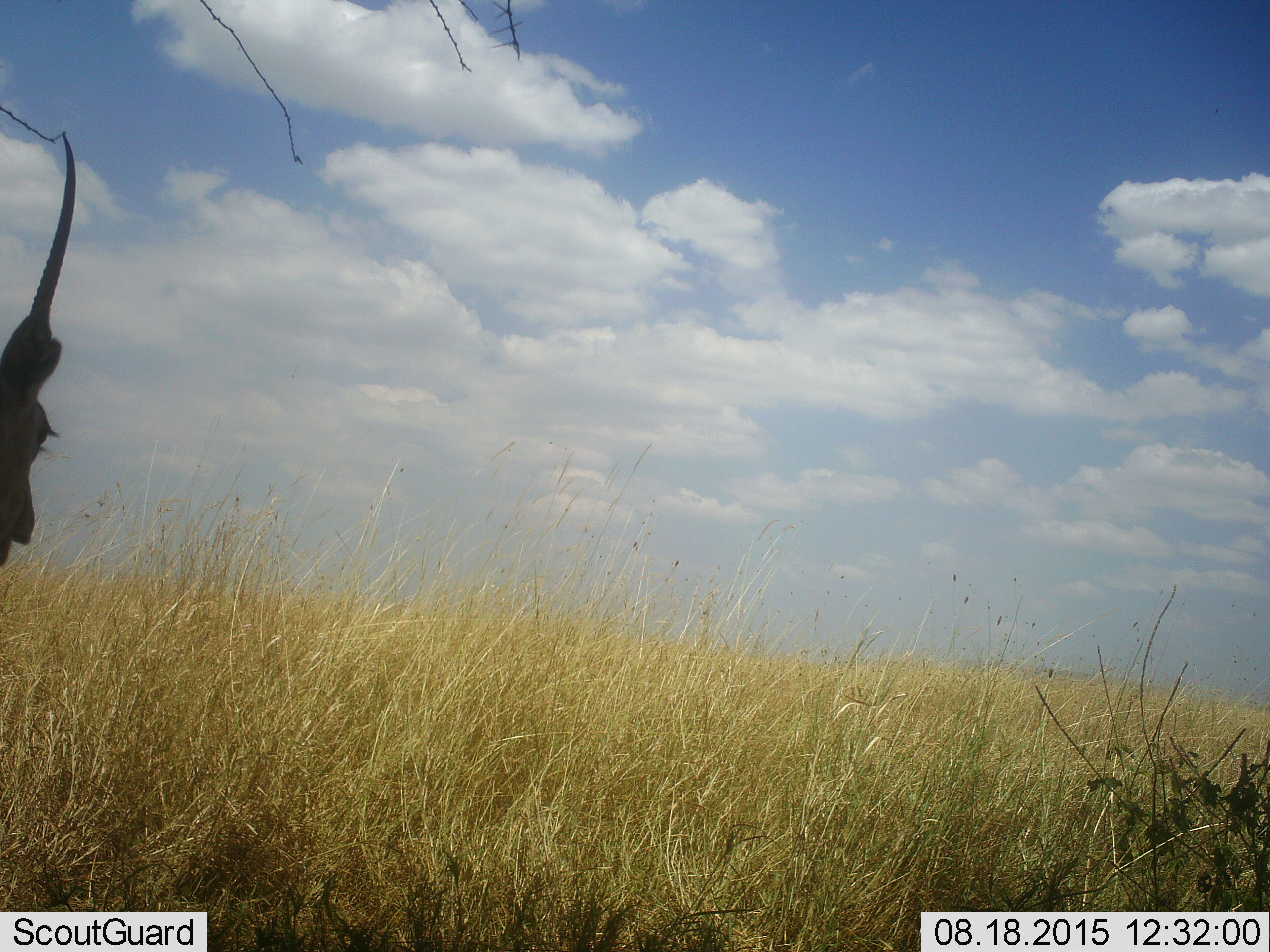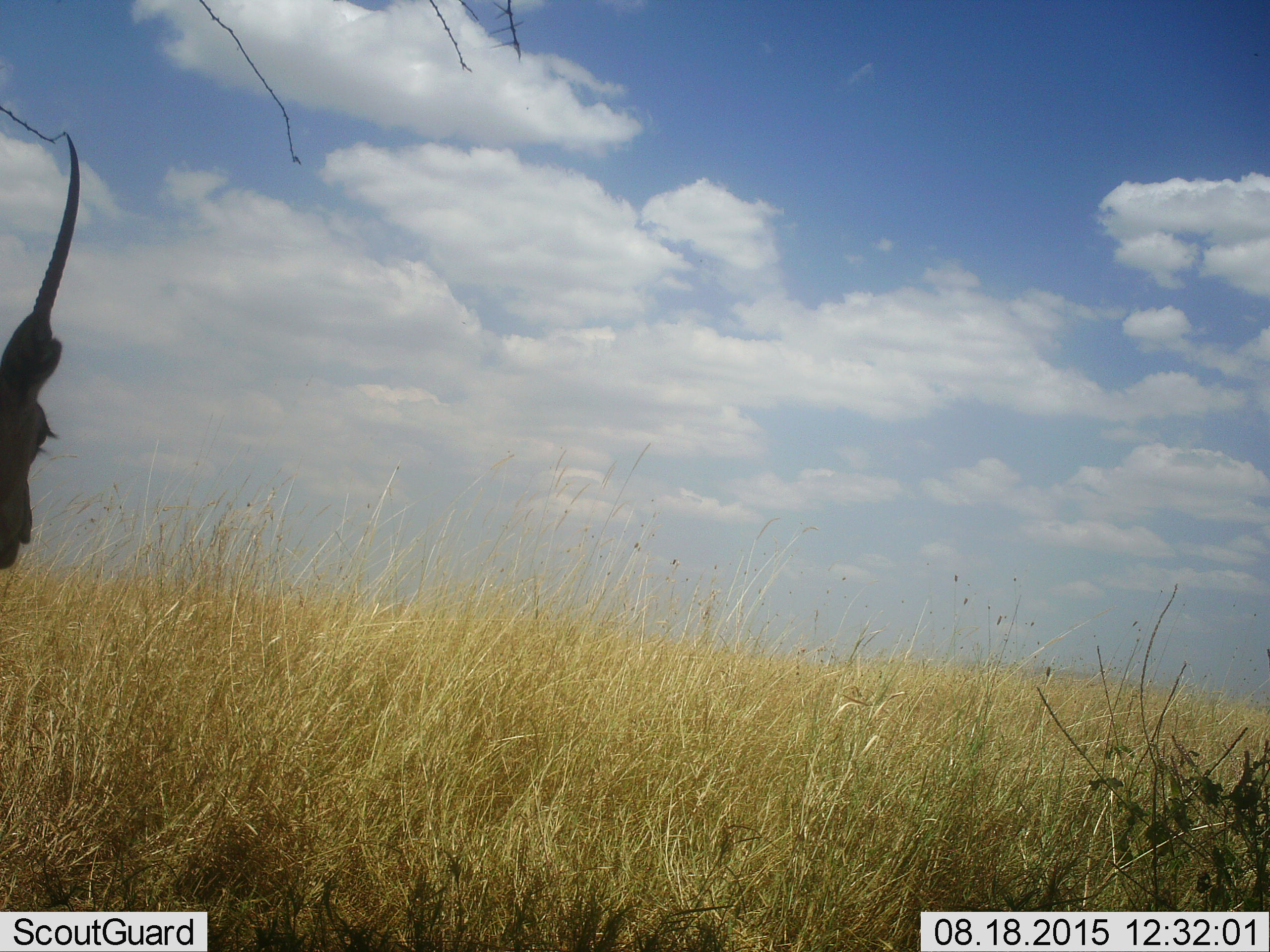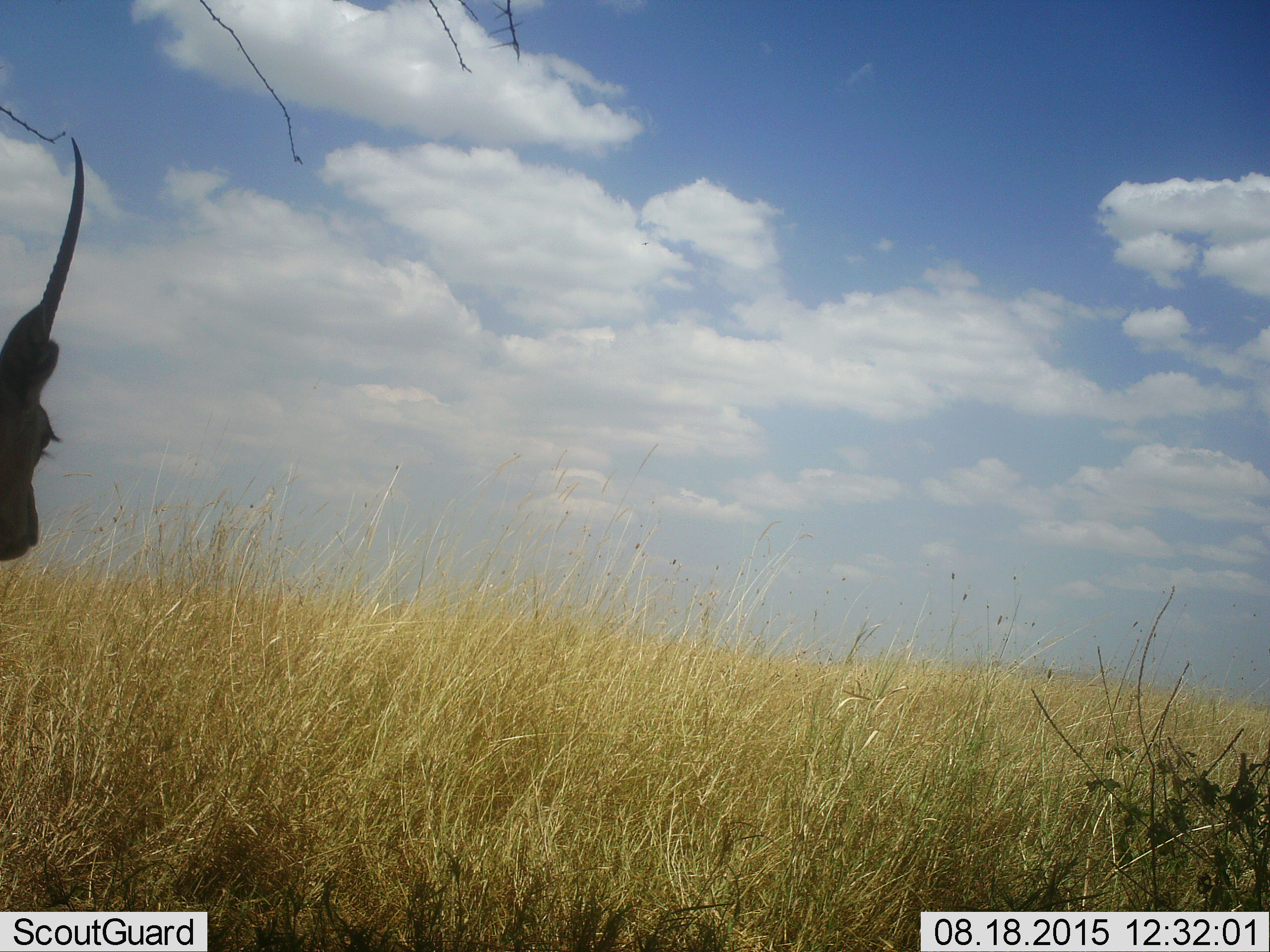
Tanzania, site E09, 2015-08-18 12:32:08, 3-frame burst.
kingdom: Animalia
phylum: Chordata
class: Mammalia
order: Artiodactyla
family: Bovidae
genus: Nanger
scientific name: Nanger granti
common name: grant's gazelle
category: gazellegrants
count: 1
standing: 100%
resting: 0%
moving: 0%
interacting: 0%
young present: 0%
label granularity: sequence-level